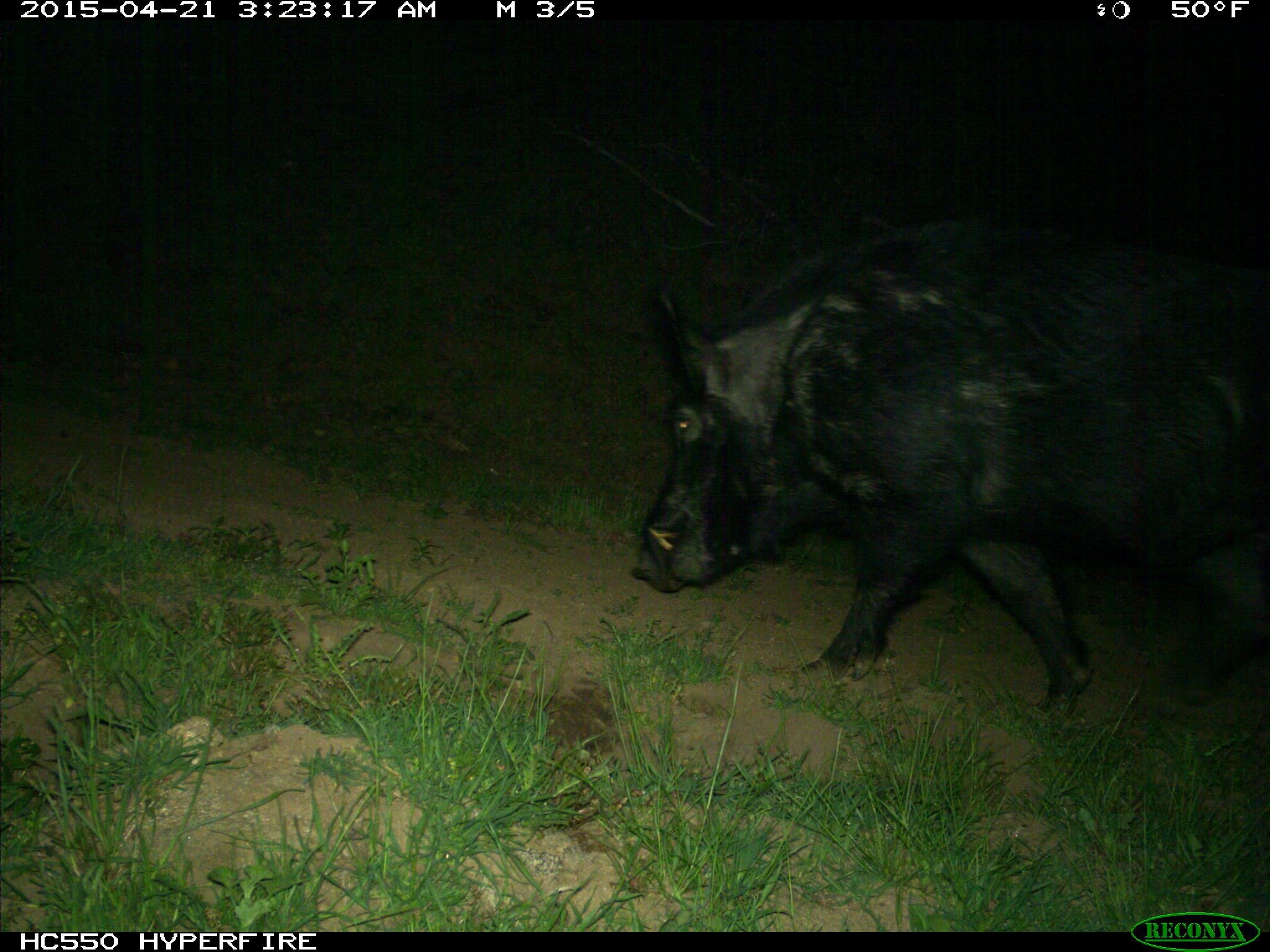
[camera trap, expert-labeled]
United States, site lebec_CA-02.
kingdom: Animalia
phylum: Chordata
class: Mammalia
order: Artiodactyla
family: Suidae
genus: Sus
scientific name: Sus scrofa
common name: wild boar